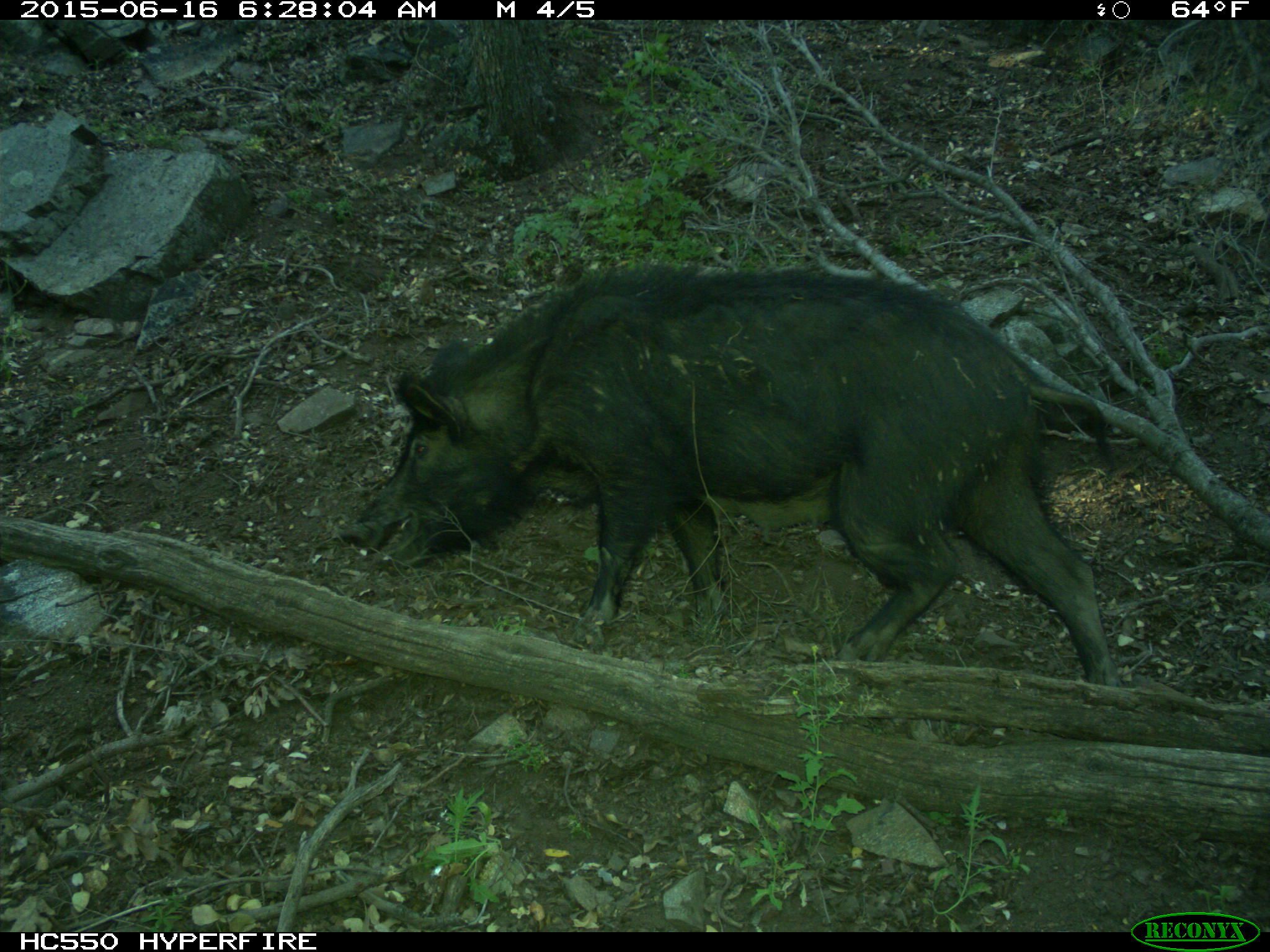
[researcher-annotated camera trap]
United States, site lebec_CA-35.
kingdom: Animalia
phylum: Chordata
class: Mammalia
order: Artiodactyla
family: Suidae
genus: Sus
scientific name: Sus scrofa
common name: wild boar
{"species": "Sus scrofa (wild boar)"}